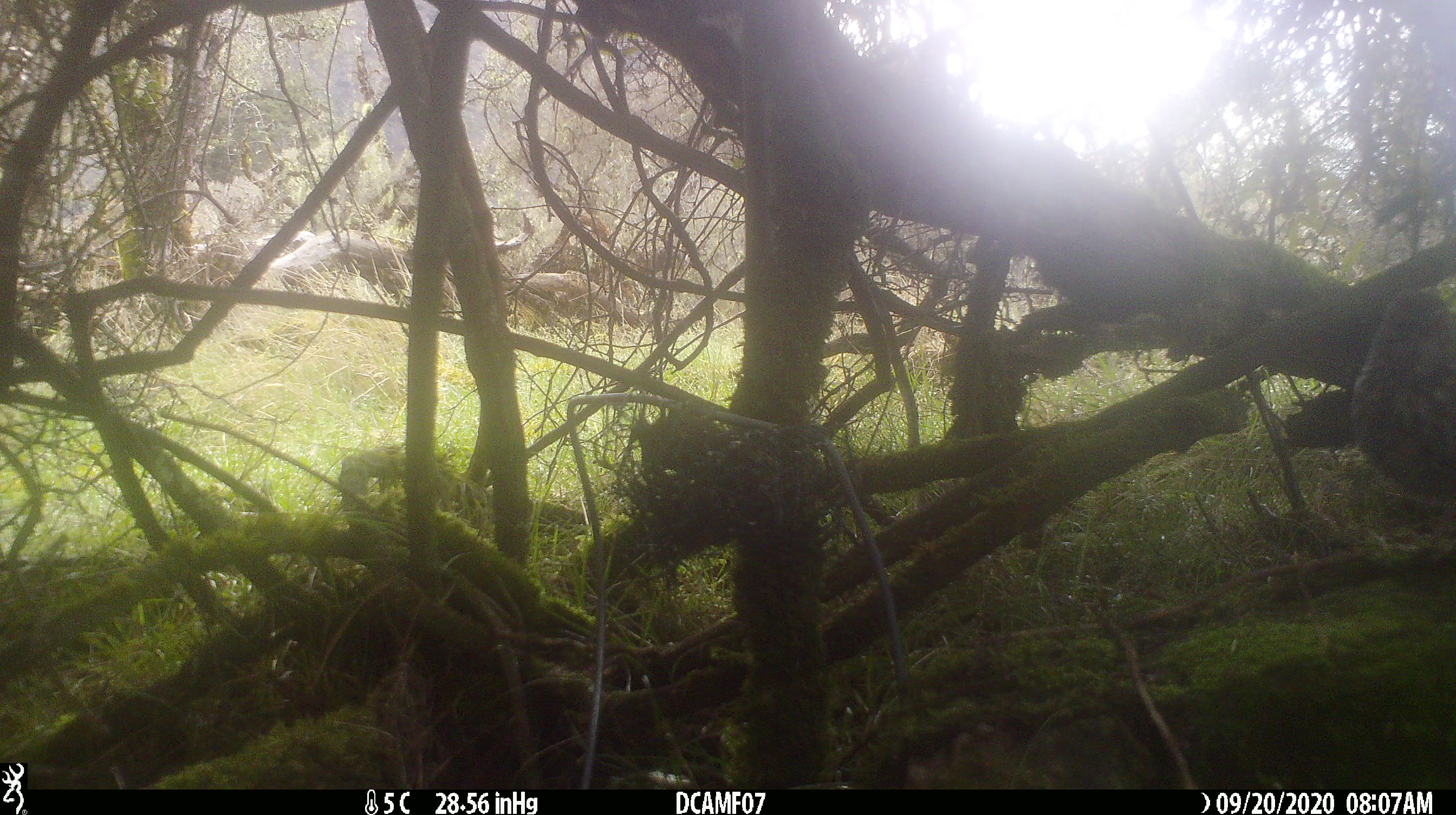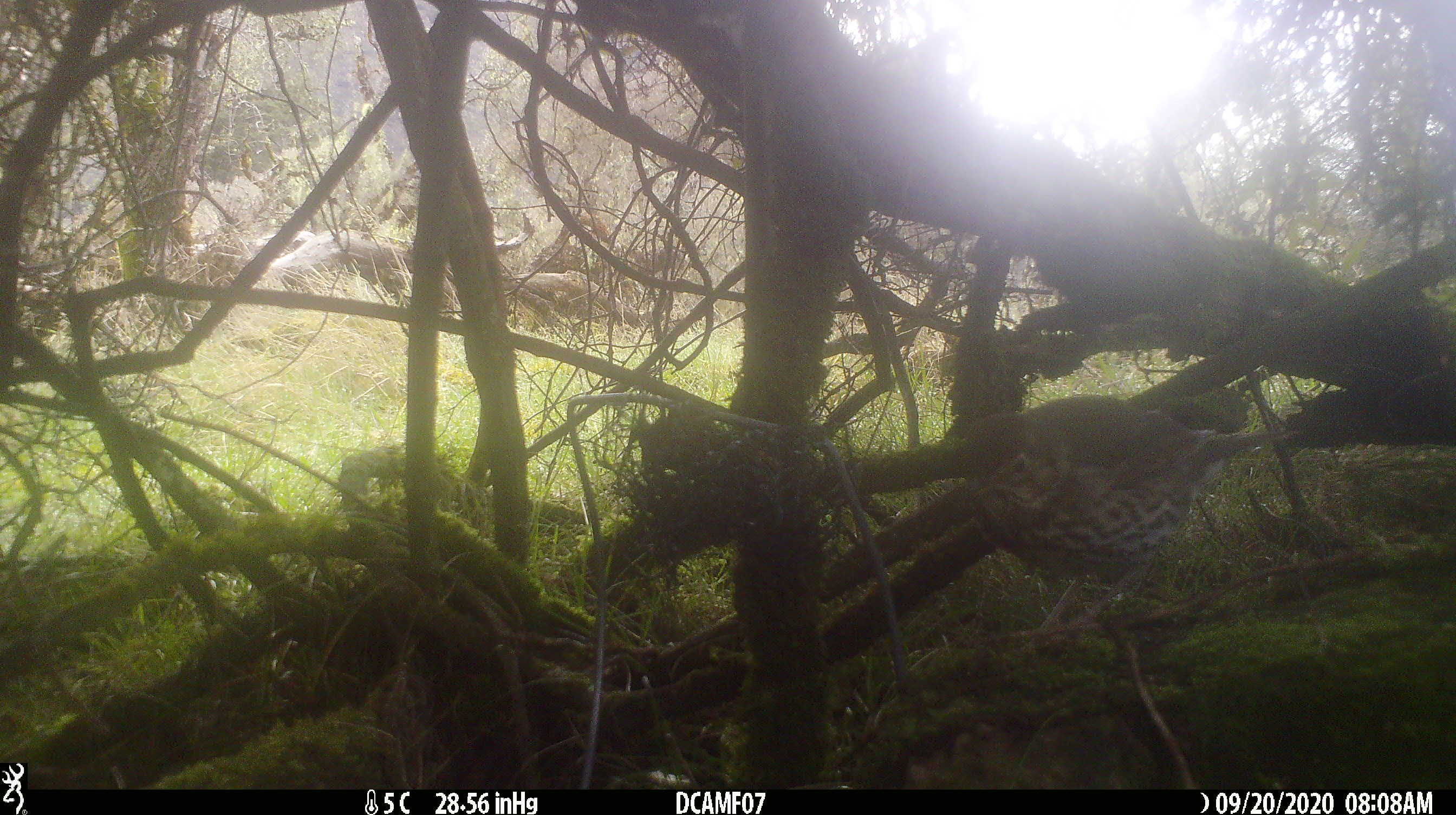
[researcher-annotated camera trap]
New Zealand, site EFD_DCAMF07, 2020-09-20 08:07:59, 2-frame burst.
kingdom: Animalia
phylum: Chordata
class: Aves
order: Passeriformes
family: Turdidae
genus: Turdus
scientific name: Turdus philomelos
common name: song thrush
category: thrush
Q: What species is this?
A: Thrush (song thrush) (Turdus philomelos).